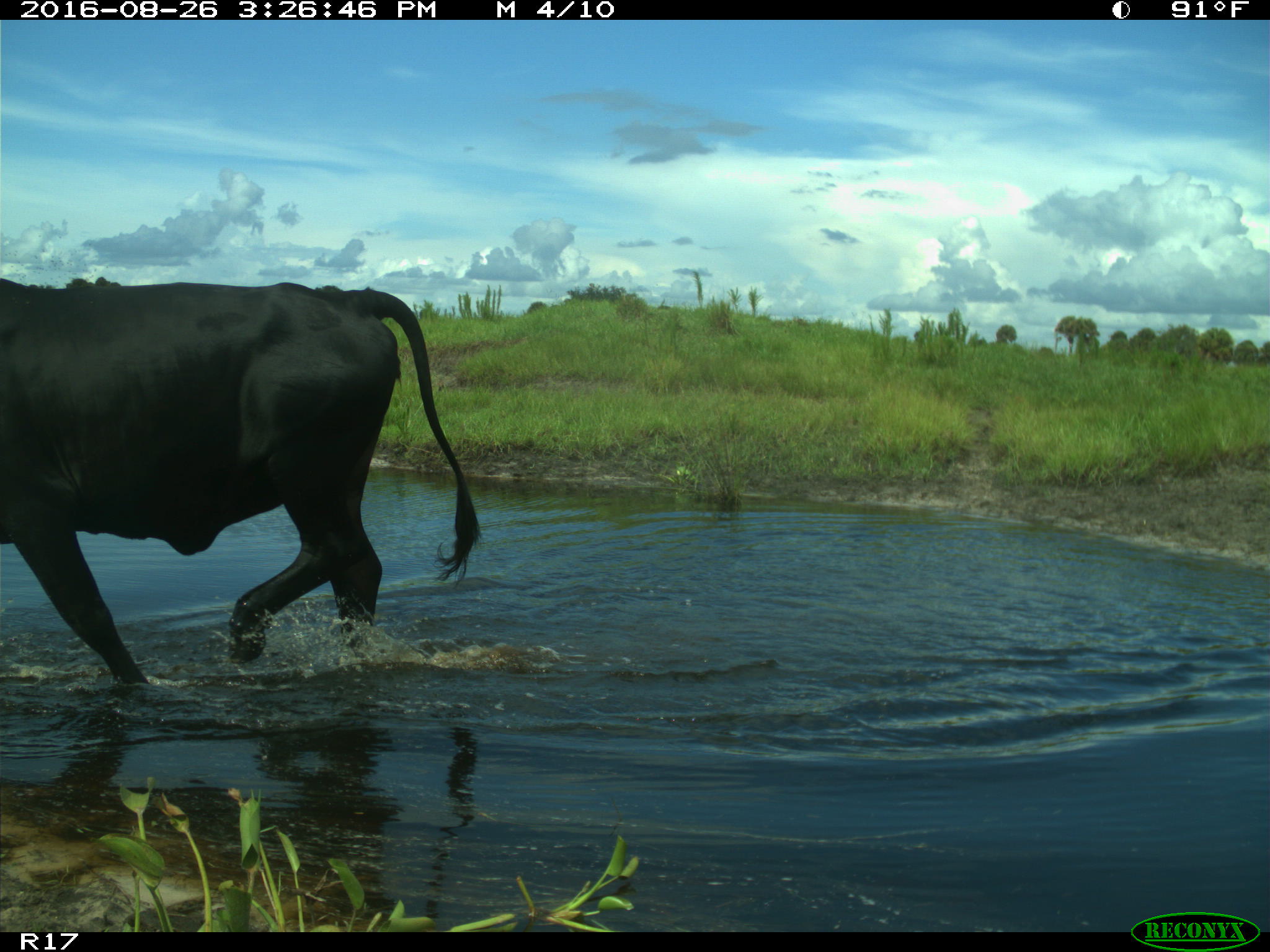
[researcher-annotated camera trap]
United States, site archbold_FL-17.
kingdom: Animalia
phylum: Chordata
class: Mammalia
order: Artiodactyla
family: Bovidae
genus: Bos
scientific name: Bos taurus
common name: domestic cow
Bos taurus (domestic cow).